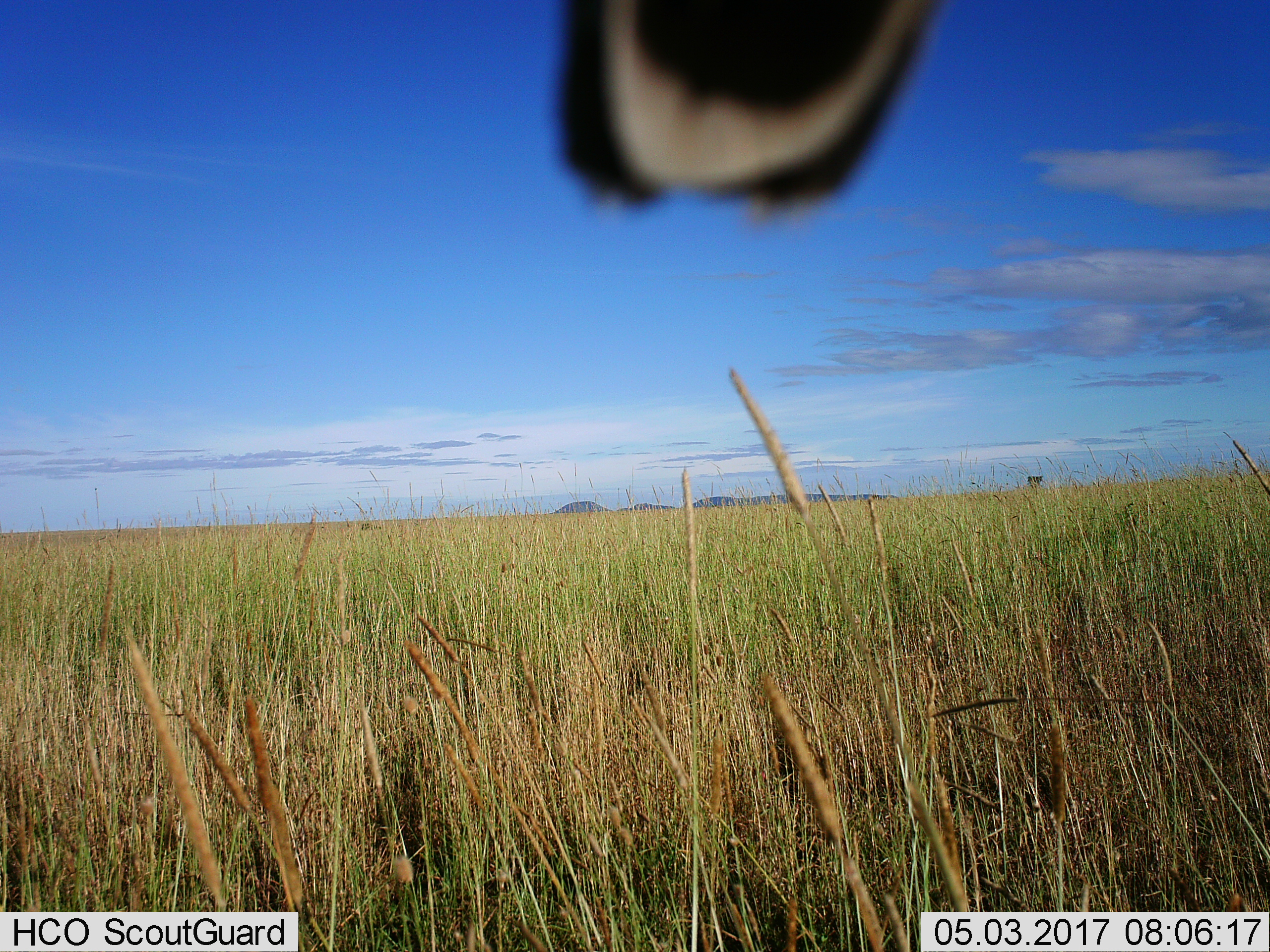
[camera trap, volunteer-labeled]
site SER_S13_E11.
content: unidentified animal